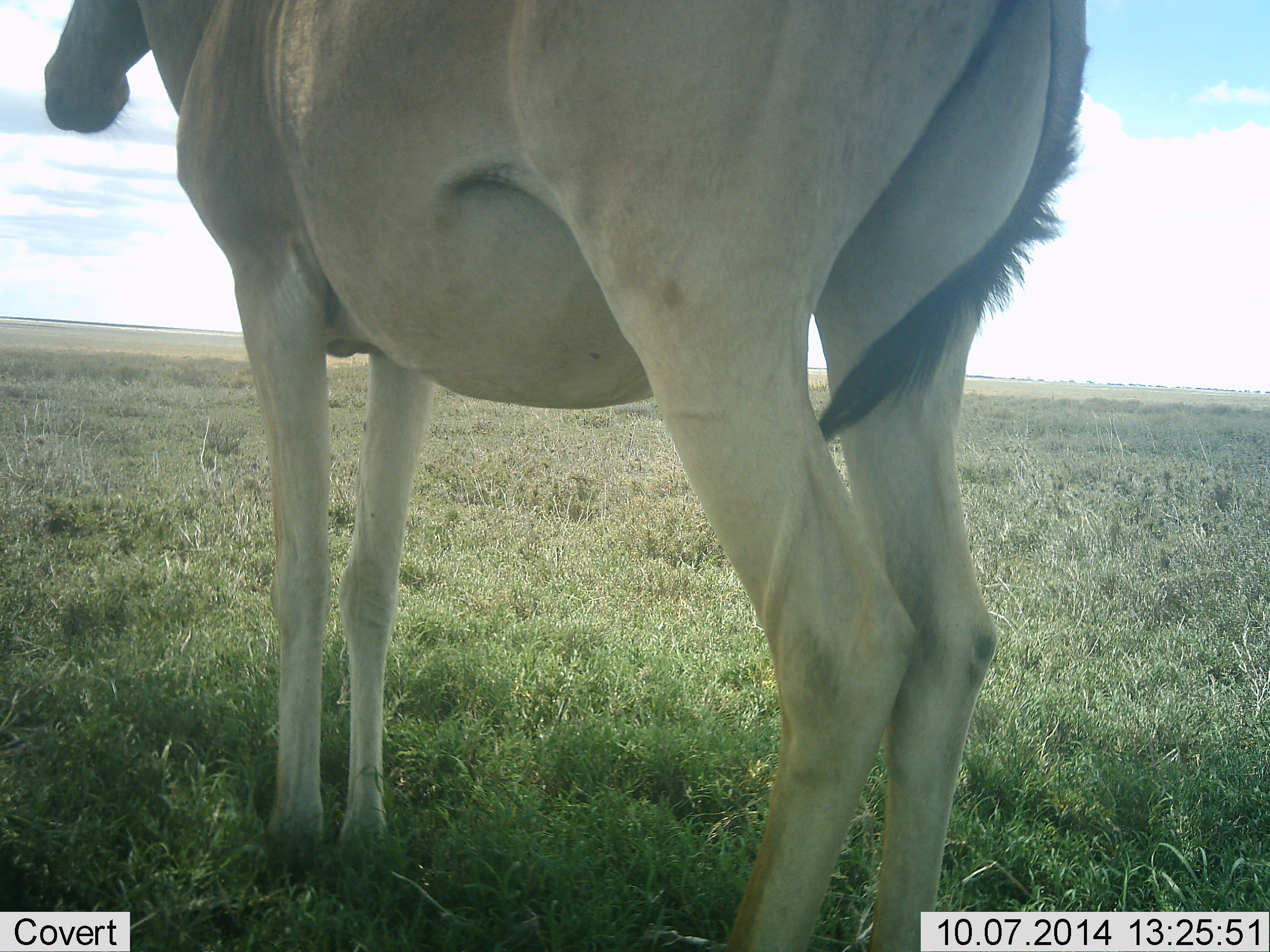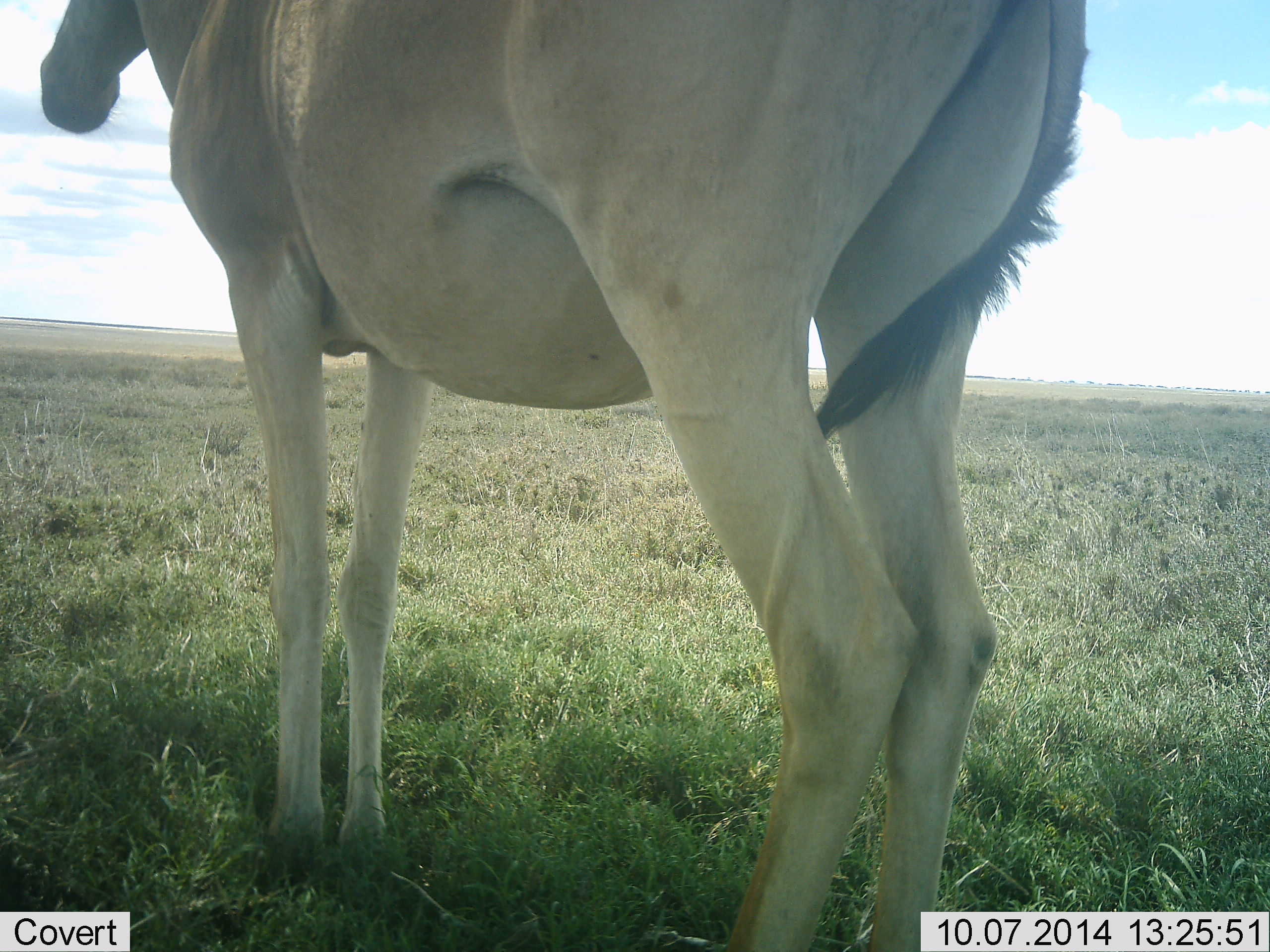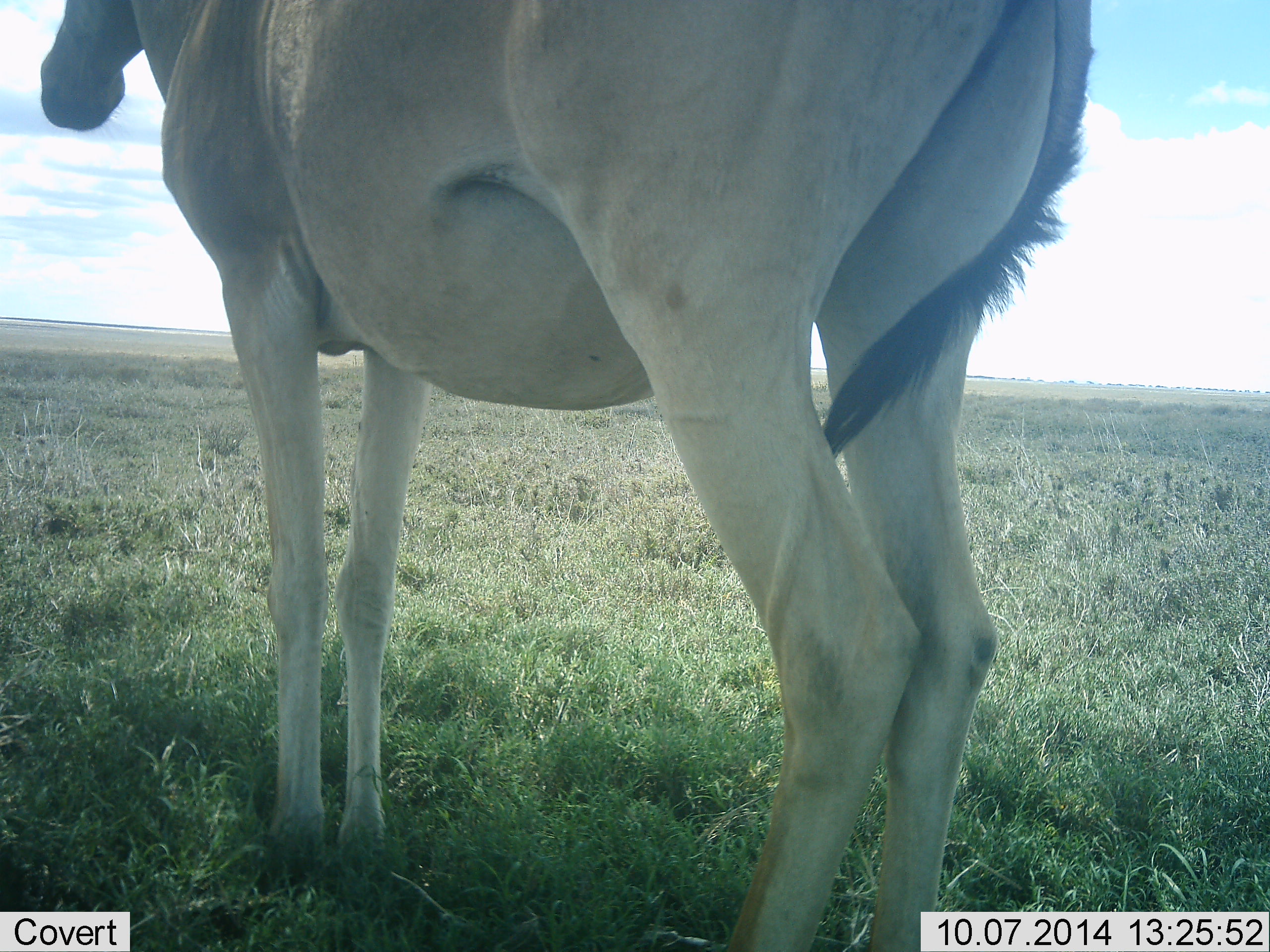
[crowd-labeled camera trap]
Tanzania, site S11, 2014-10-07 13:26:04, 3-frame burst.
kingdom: Animalia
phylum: Chordata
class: Mammalia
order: Artiodactyla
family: Bovidae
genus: Alcelaphus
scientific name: Alcelaphus buselaphus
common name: hartebeest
Hartebeest (Alcelaphus buselaphus), count 1. Behavior (volunteer vote fractions): standing 100%, resting 0%, moving 0%, interacting 0%. Young present (vote fraction): 0%. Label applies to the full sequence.